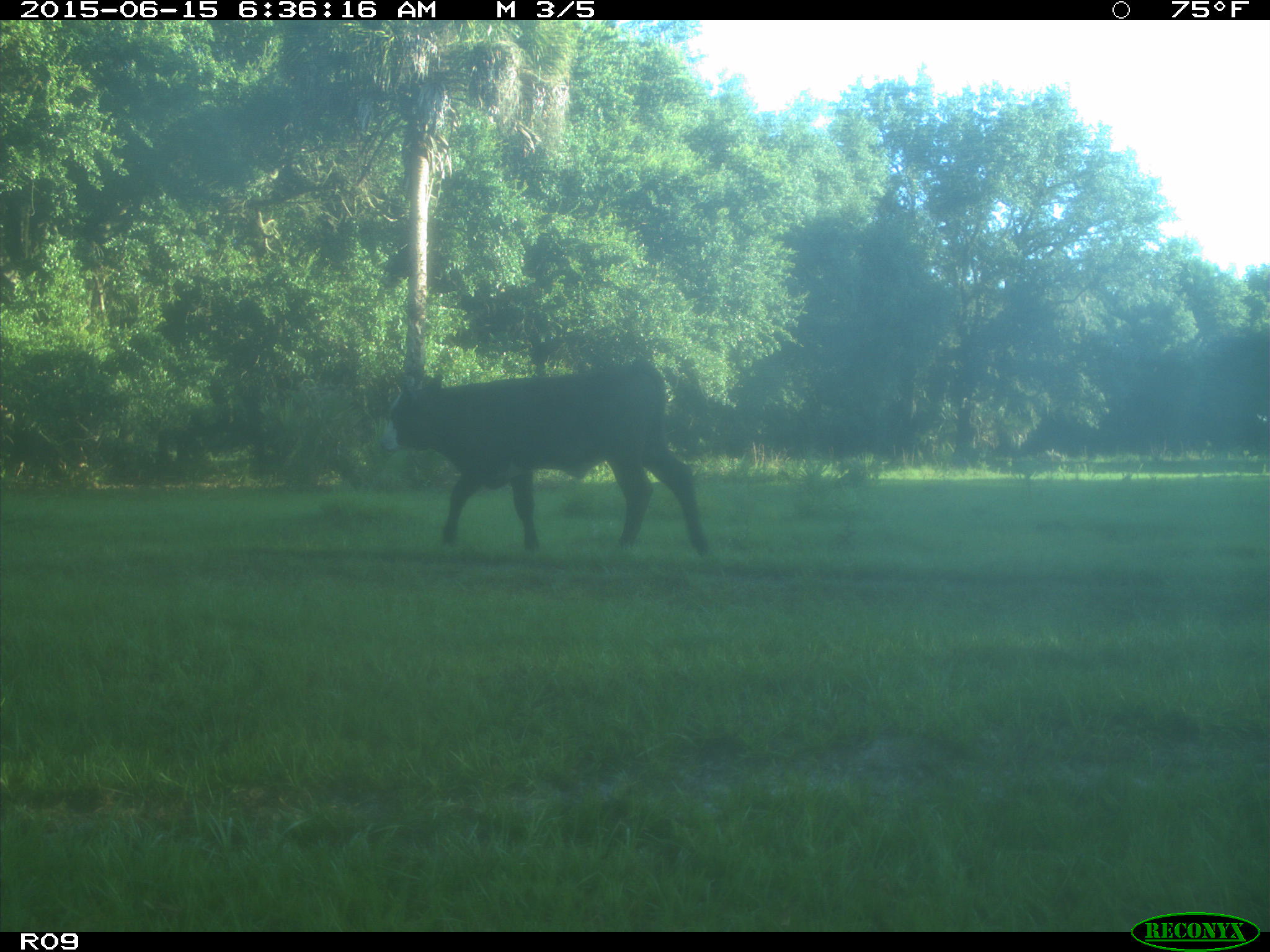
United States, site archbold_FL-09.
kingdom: Animalia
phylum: Chordata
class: Mammalia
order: Artiodactyla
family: Bovidae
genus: Bos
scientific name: Bos taurus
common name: domestic cow